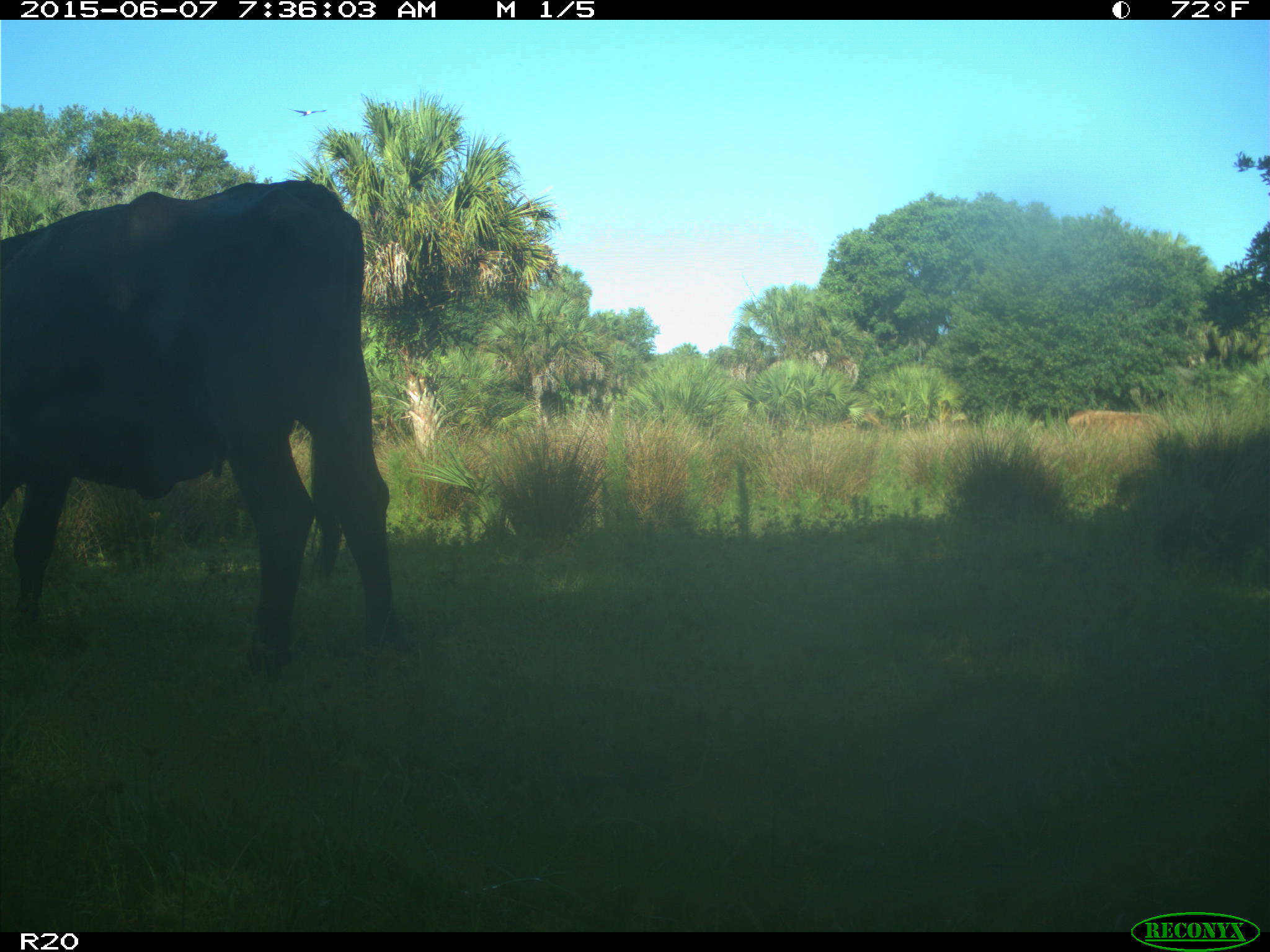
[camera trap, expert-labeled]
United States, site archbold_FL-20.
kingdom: Animalia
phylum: Chordata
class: Mammalia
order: Artiodactyla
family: Bovidae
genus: Bos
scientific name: Bos taurus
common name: domestic cow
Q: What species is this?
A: Bos taurus (domestic cow).